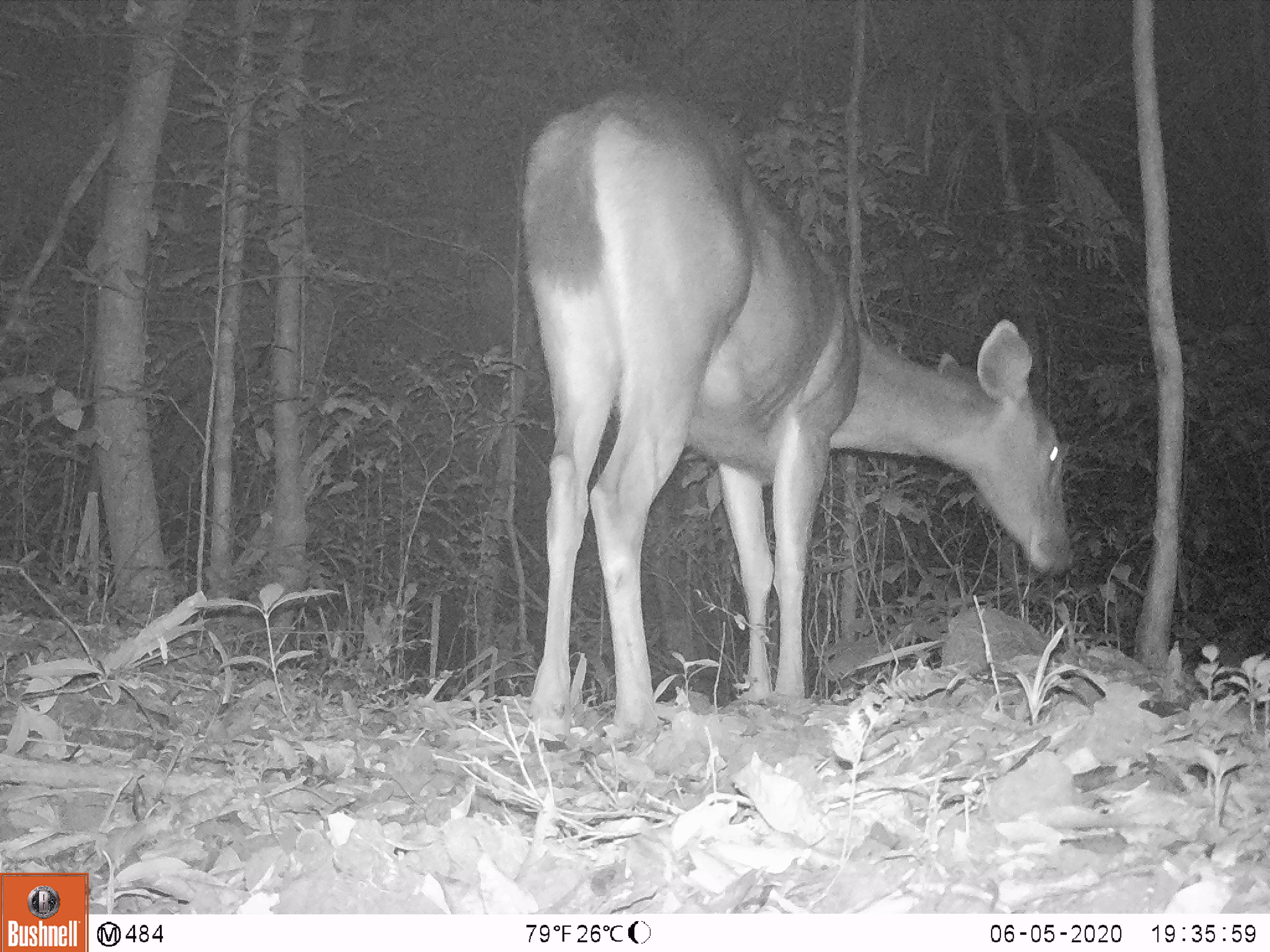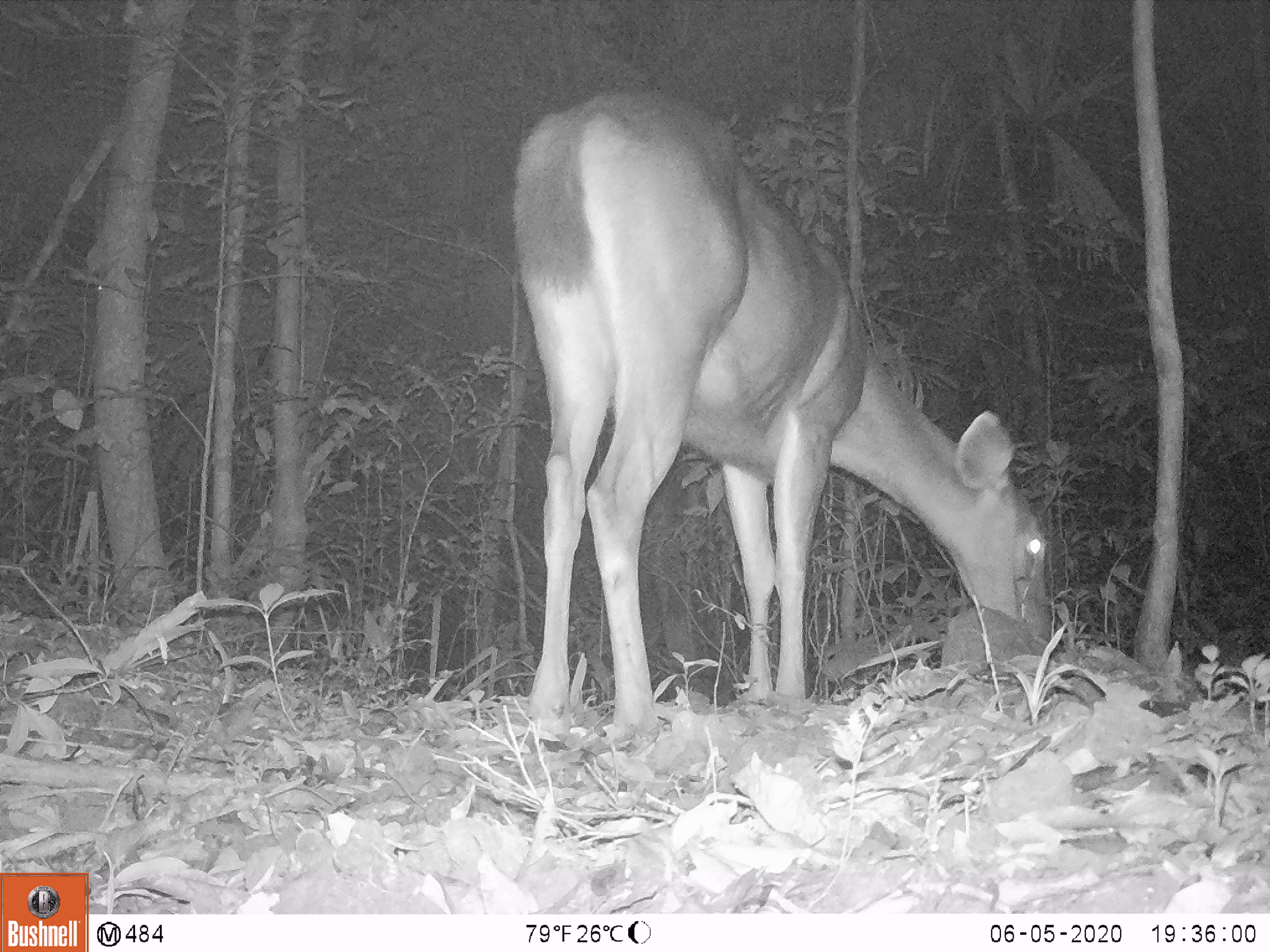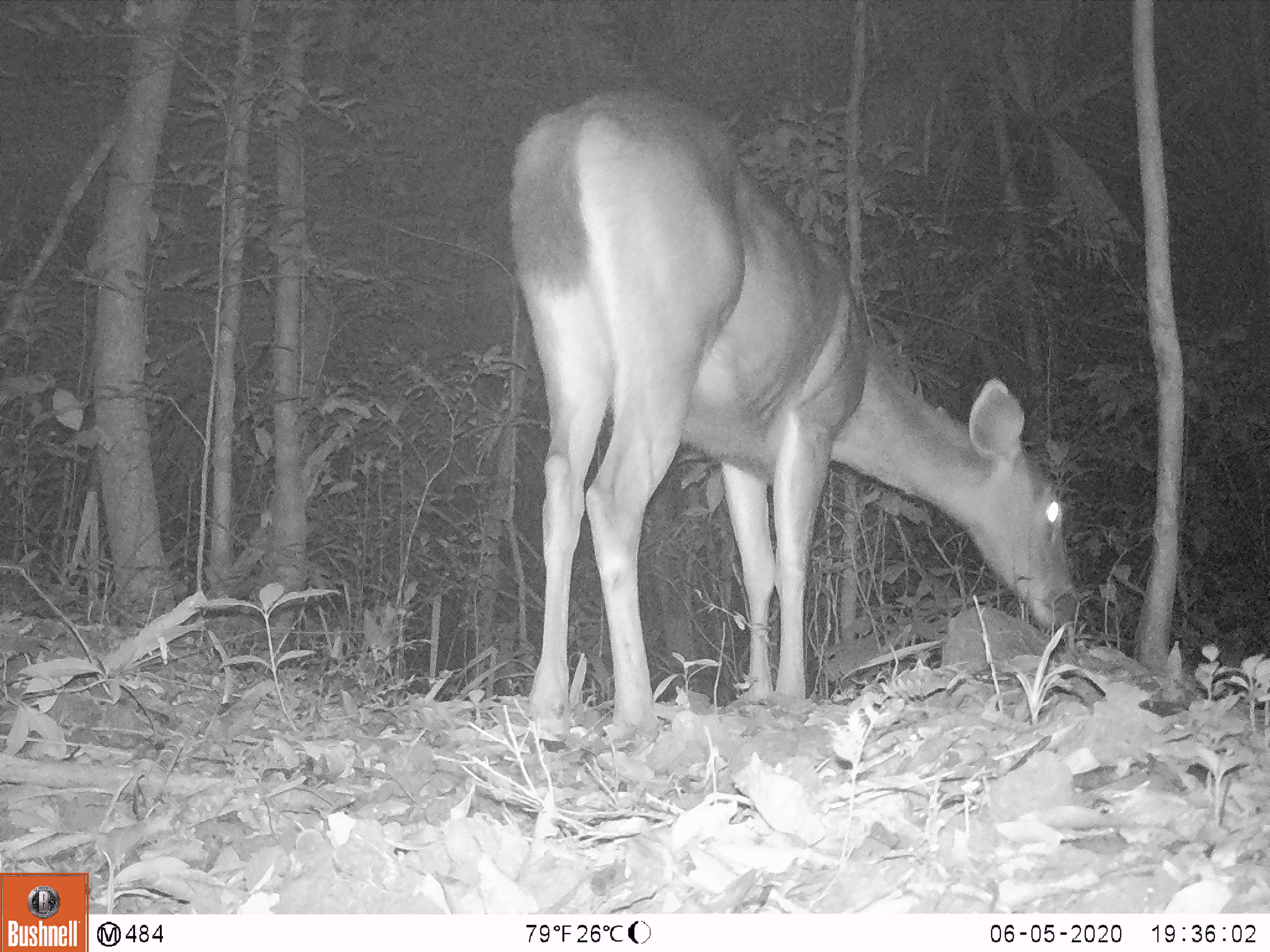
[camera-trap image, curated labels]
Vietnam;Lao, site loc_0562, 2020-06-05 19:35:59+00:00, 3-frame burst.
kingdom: Animalia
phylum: Chordata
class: Mammalia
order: Artiodactyla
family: Cervidae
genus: Rusa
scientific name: Rusa unicolor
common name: sambar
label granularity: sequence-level